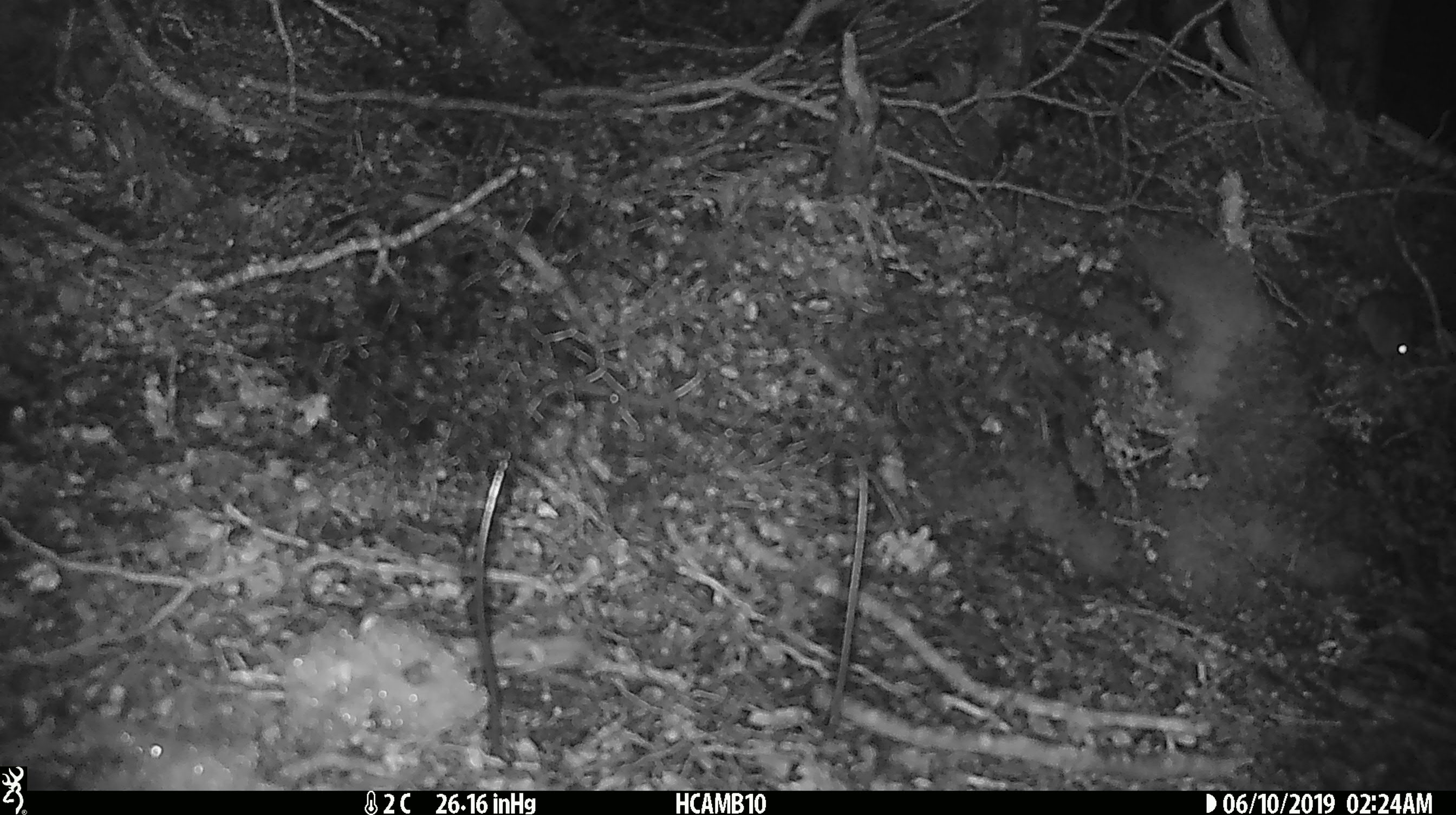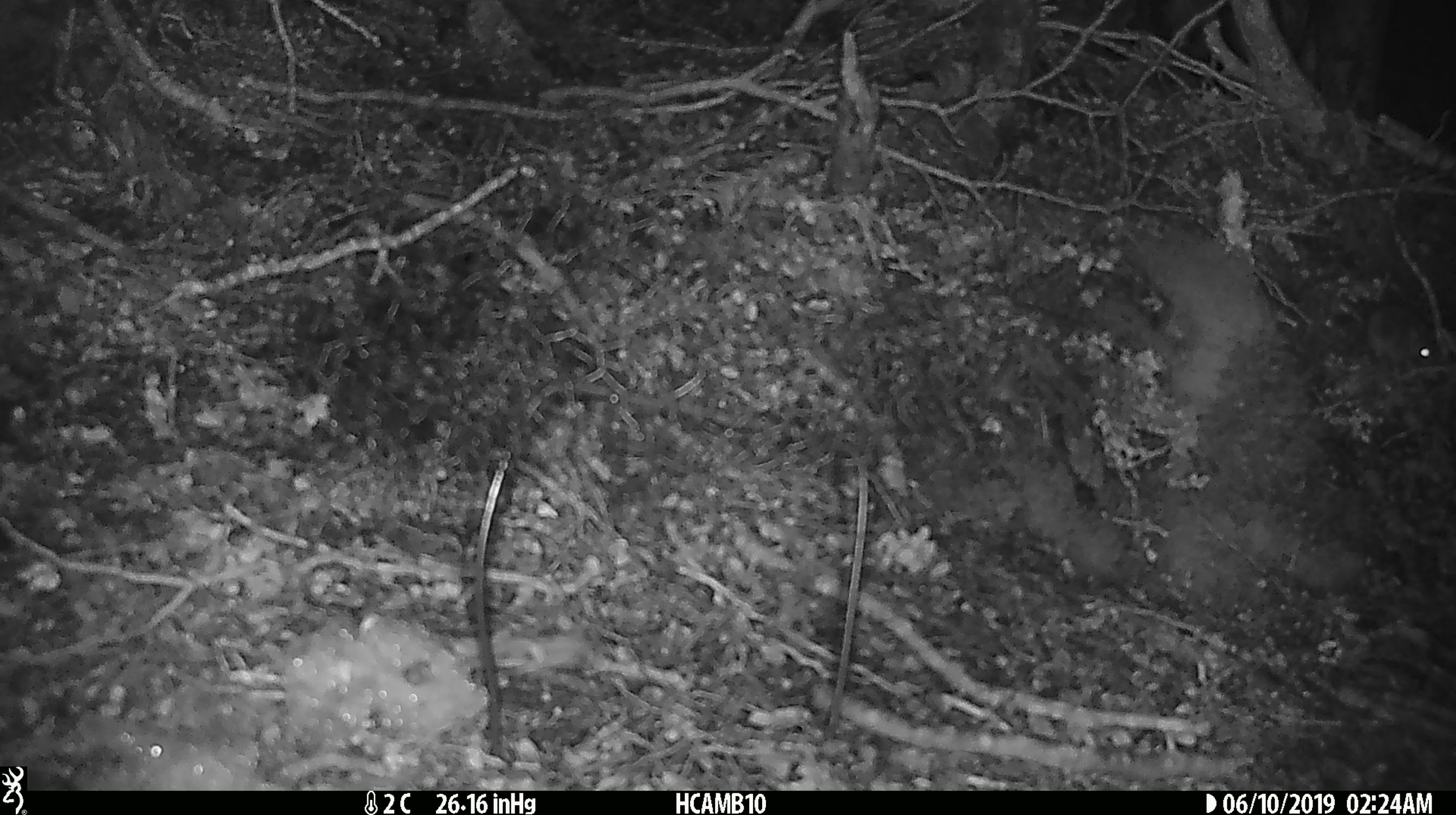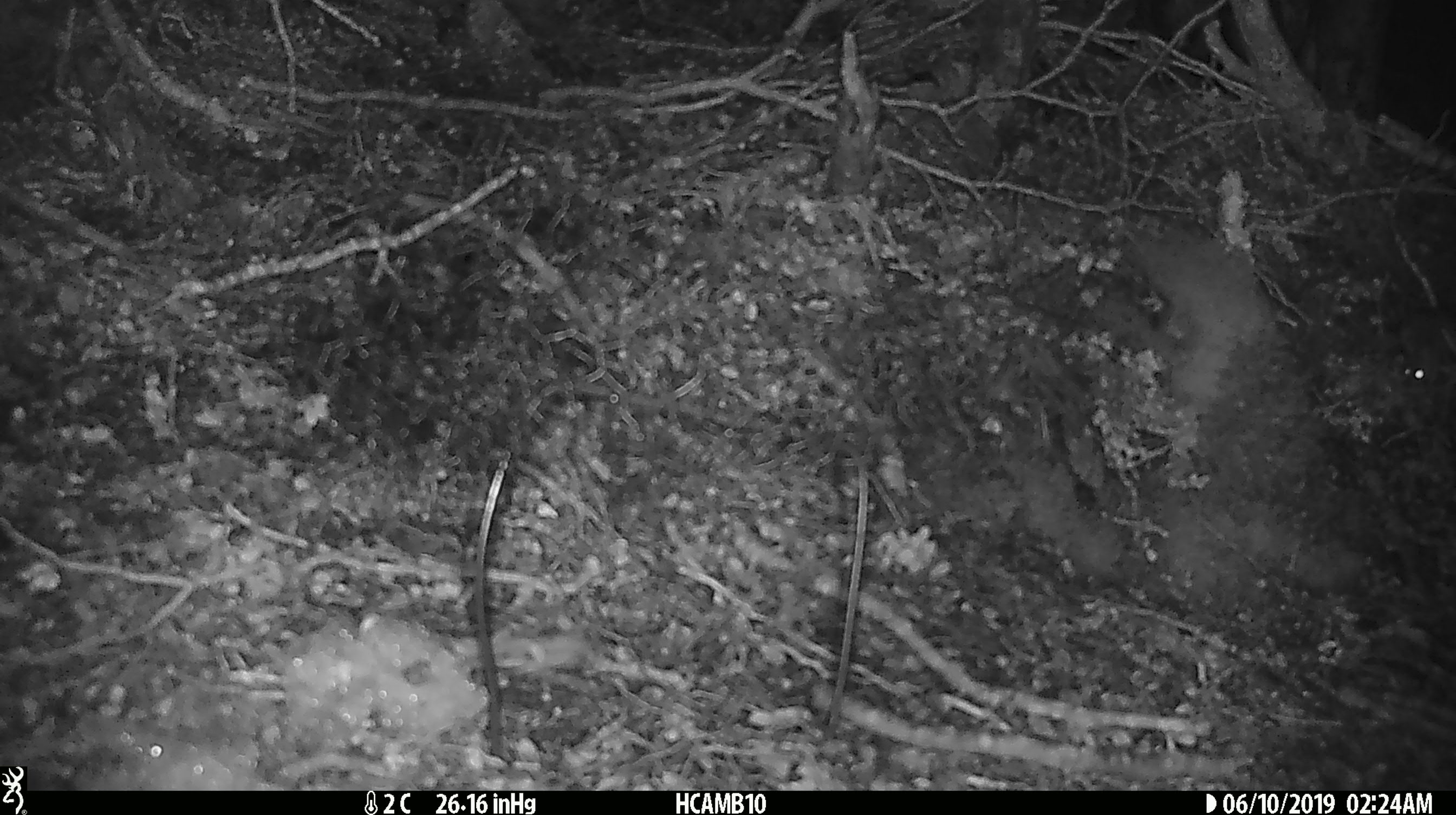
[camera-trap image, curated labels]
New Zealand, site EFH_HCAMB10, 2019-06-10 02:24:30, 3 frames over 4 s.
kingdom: Animalia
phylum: Chordata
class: Mammalia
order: Rodentia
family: Muridae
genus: Mus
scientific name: Mus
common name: mouse